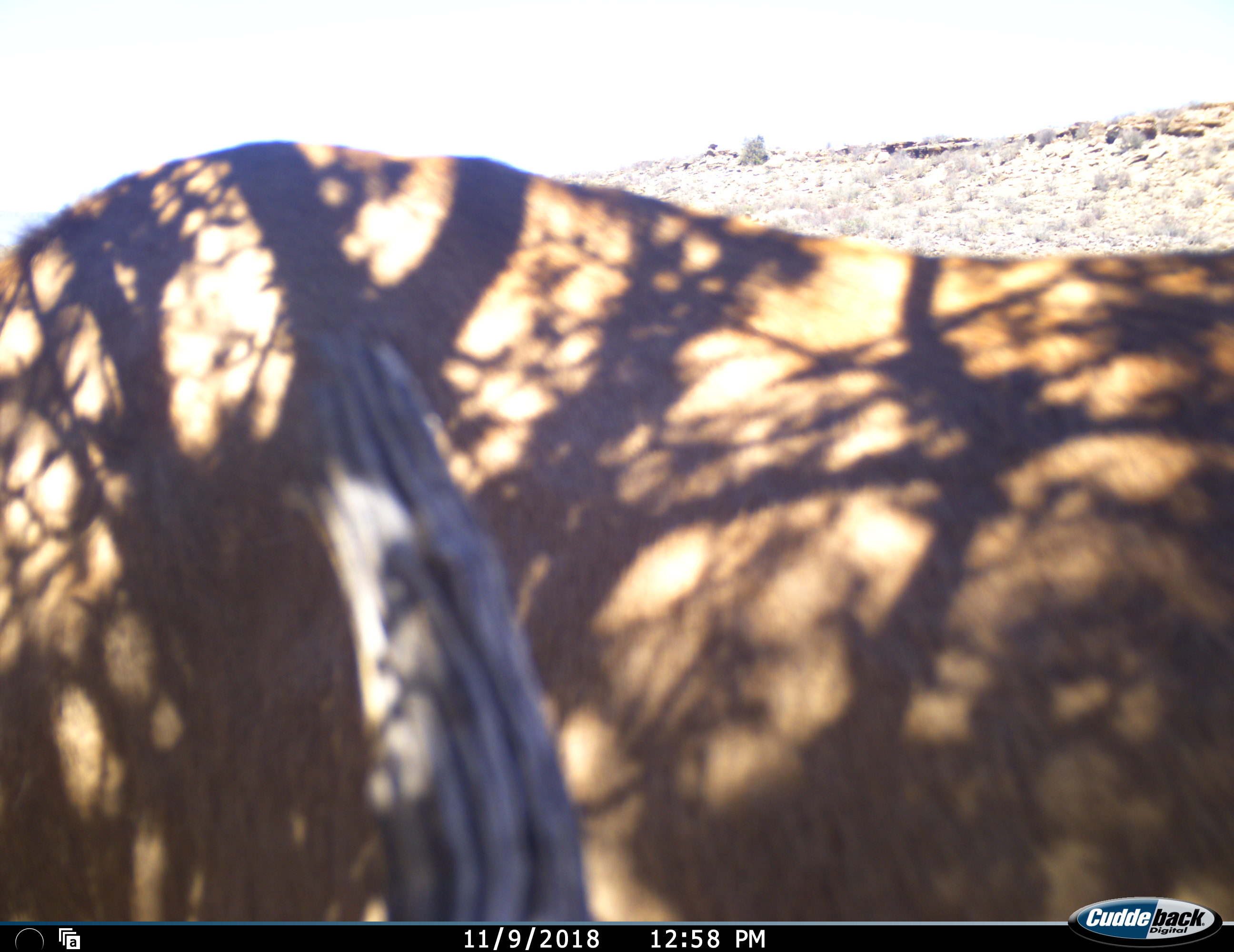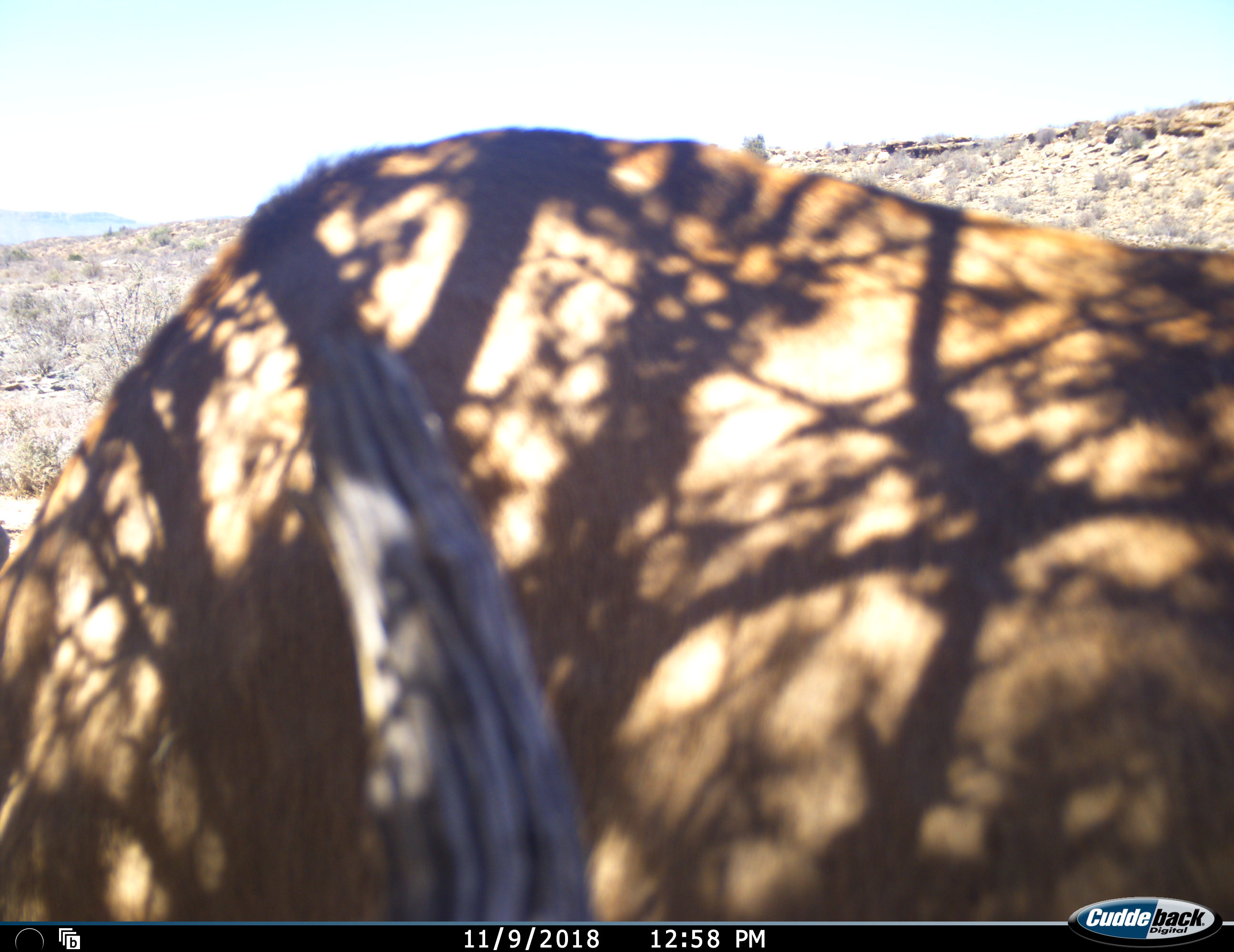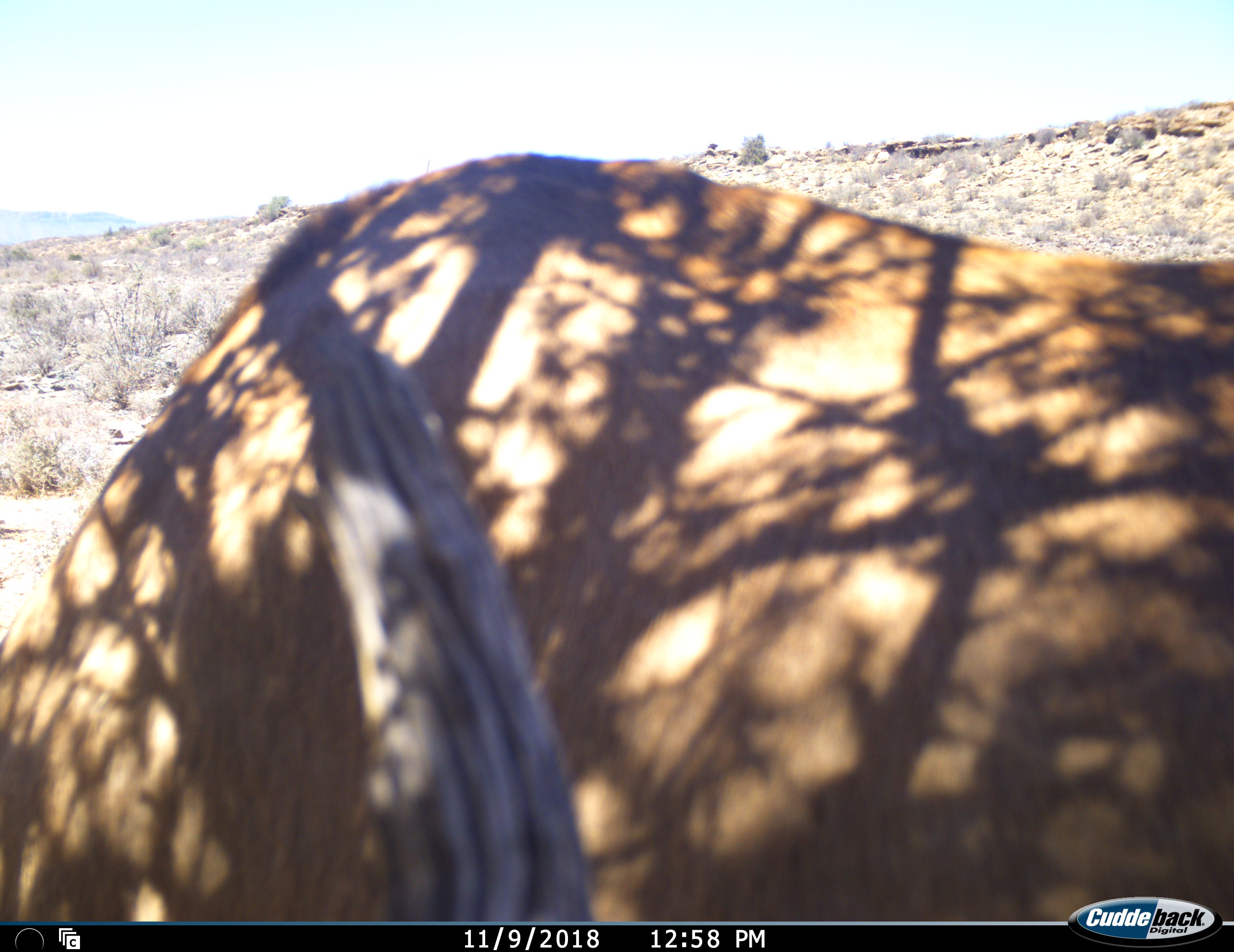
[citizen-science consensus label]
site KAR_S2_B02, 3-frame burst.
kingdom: Animalia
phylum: Chordata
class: Mammalia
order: Artiodactyla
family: Bovidae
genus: Alcelaphus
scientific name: Alcelaphus buselaphus caama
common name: red hartebeest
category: hartebeestred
Hartebeestred (red hartebeest) (Alcelaphus buselaphus caama), count 1. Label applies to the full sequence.